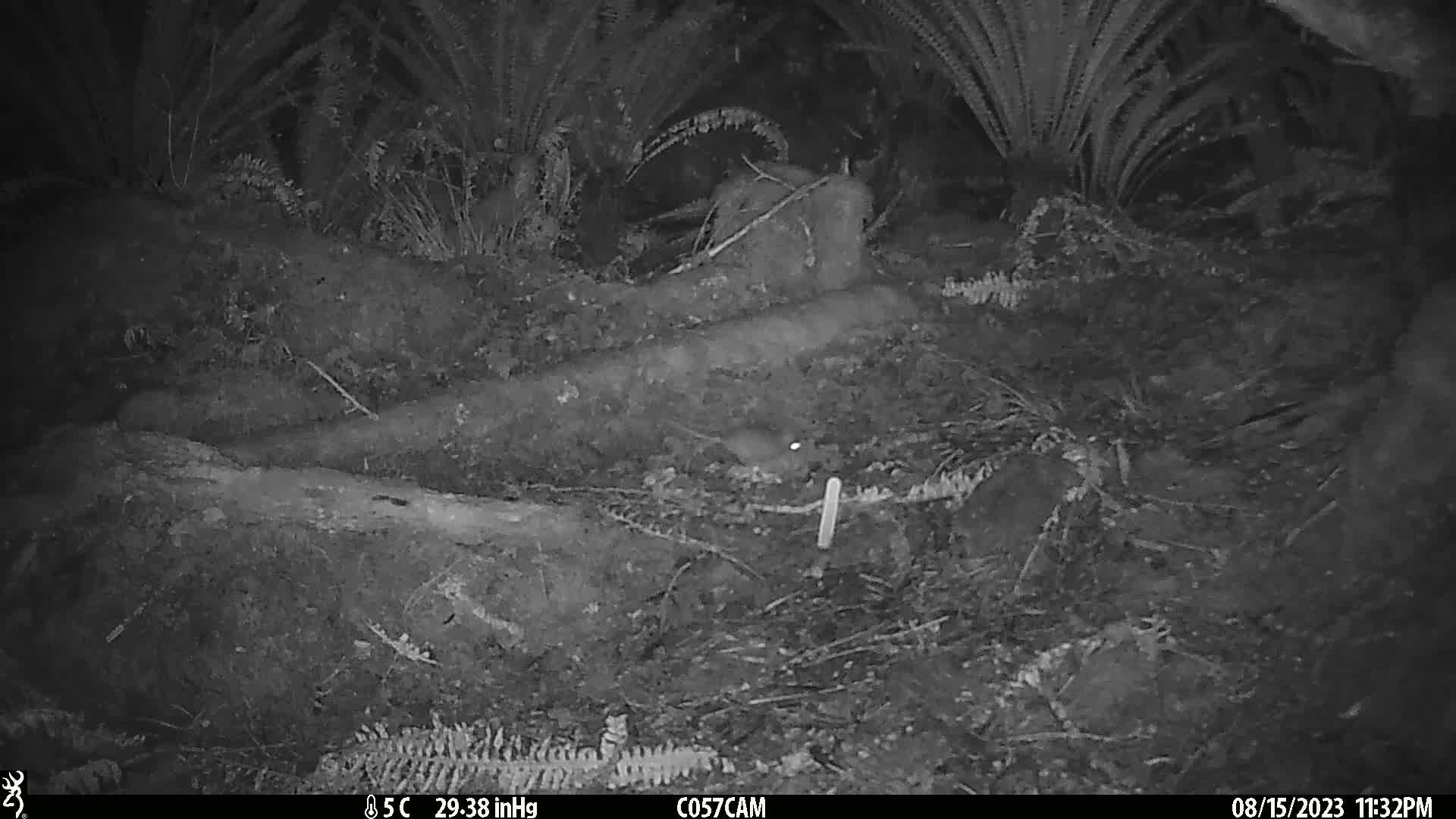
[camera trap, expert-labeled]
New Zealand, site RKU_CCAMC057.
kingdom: Animalia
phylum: Chordata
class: Mammalia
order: Rodentia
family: Muridae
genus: Rattus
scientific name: Rattus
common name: rat